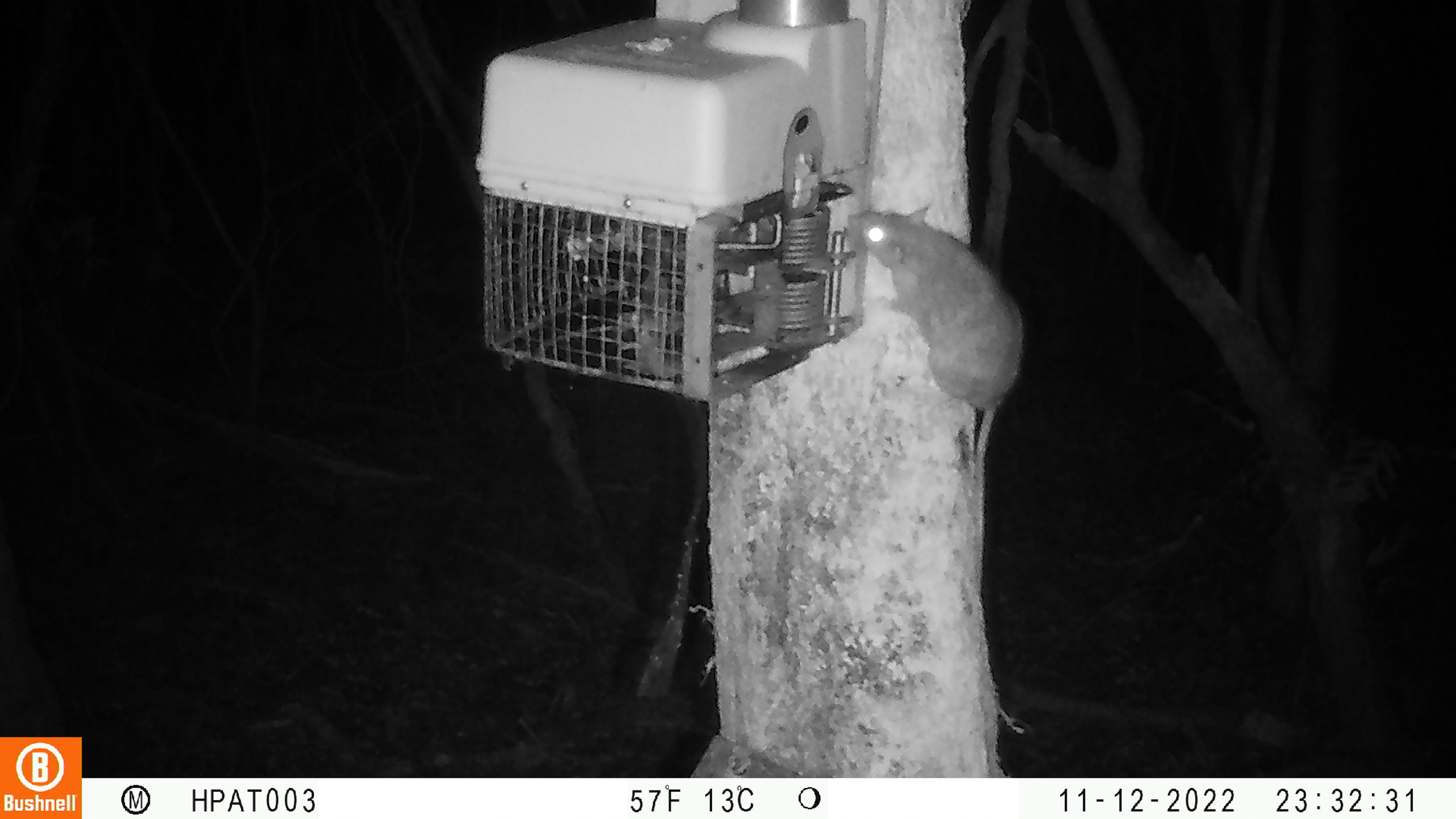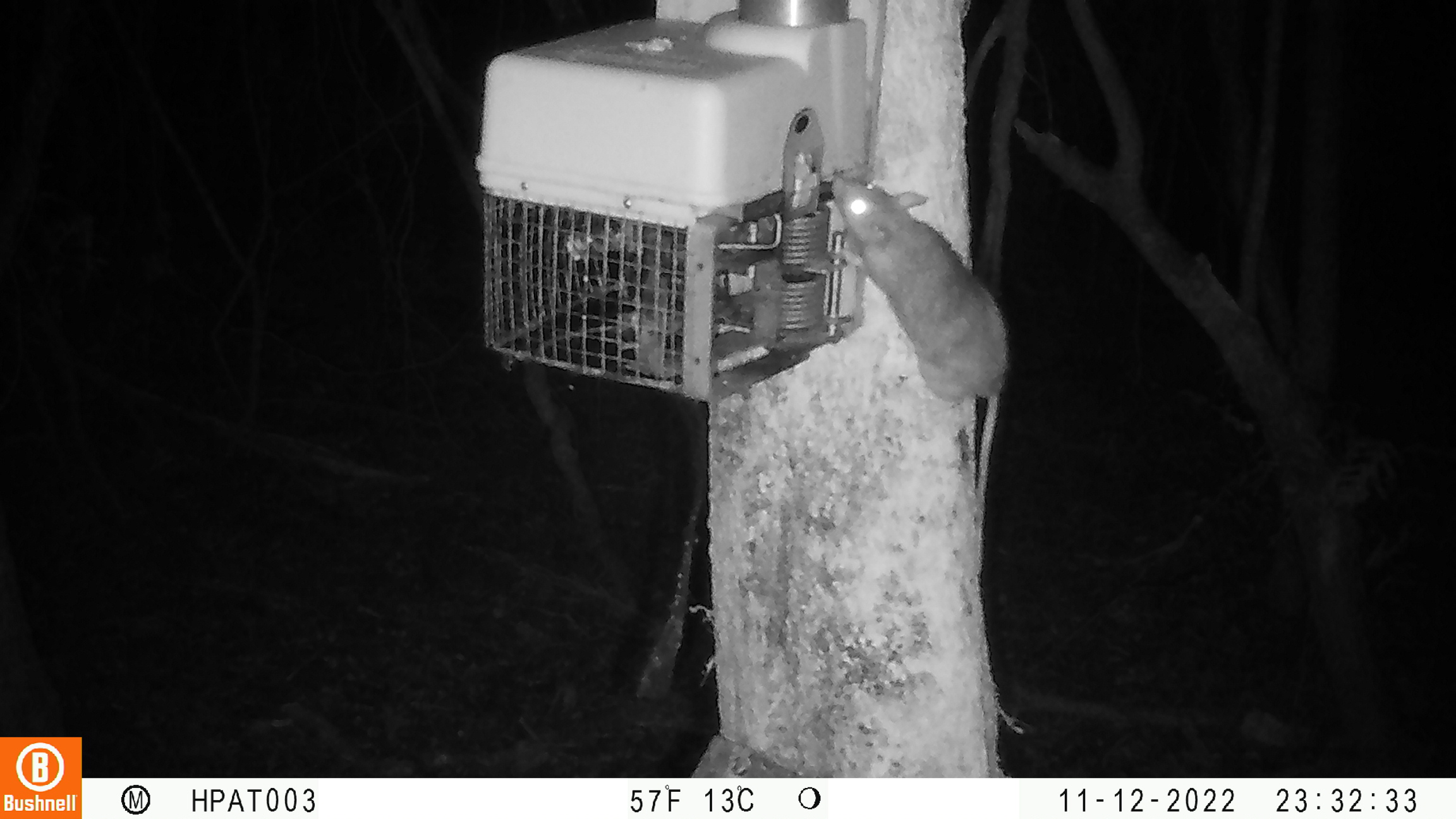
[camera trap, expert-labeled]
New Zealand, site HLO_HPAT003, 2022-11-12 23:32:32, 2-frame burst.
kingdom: Animalia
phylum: Chordata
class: Mammalia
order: Rodentia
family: Muridae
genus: Rattus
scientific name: Rattus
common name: rat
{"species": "rat (Rattus)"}